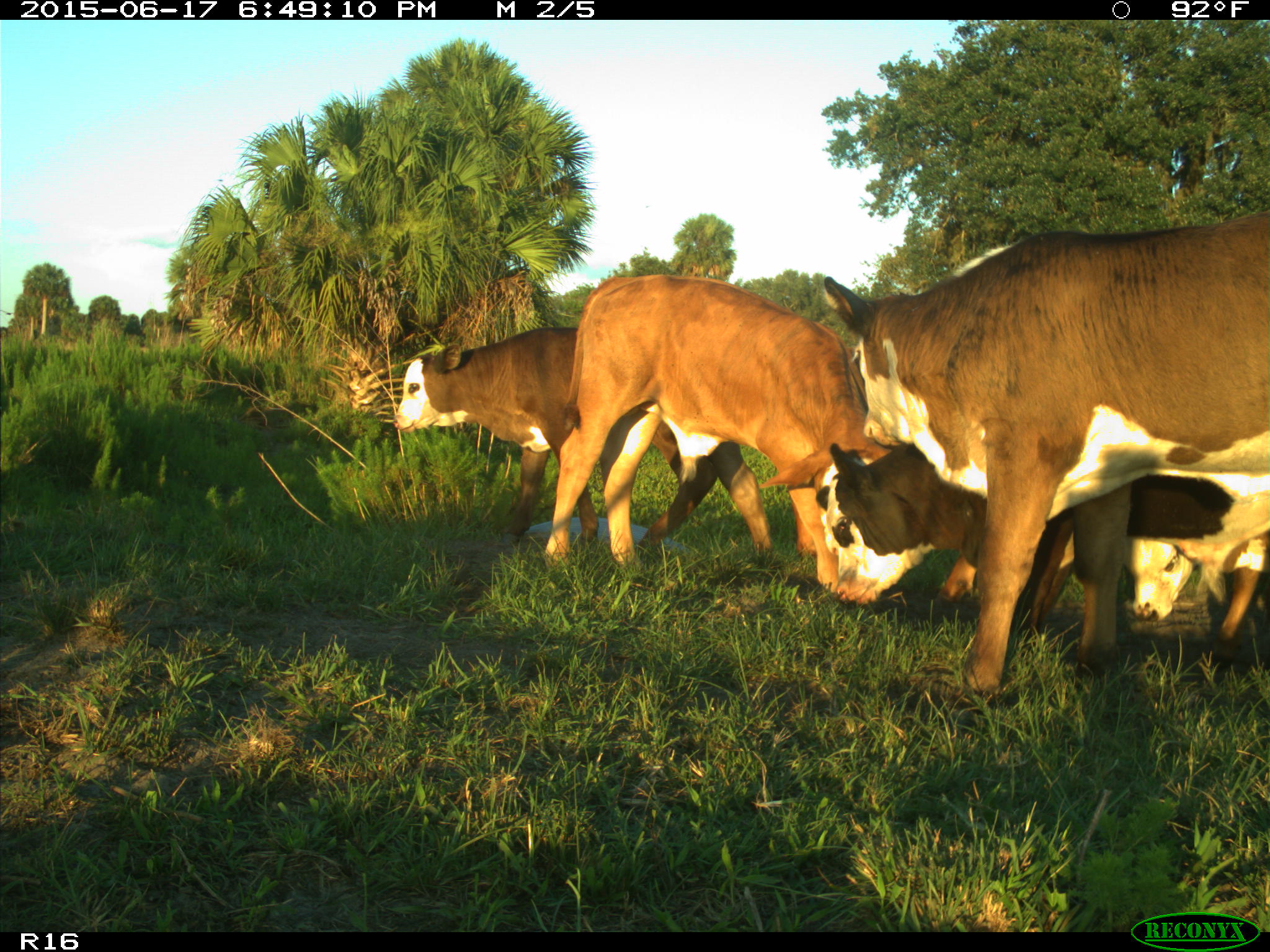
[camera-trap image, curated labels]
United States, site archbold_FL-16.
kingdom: Animalia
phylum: Chordata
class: Mammalia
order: Artiodactyla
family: Bovidae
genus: Bos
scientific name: Bos taurus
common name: domestic cow